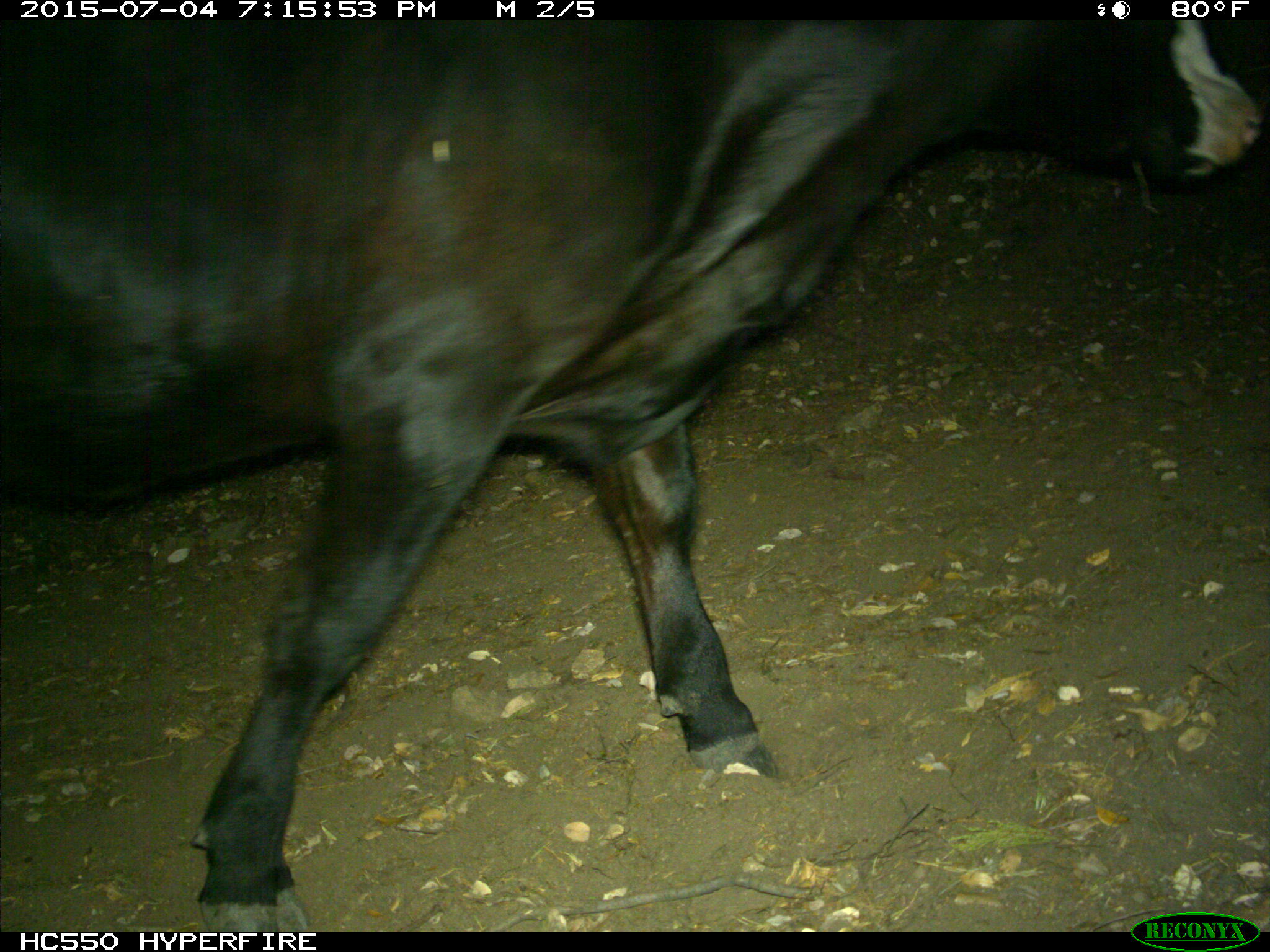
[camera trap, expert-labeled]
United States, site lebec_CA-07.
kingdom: Animalia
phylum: Chordata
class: Mammalia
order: Artiodactyla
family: Bovidae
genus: Bos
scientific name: Bos taurus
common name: domestic cow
Bos taurus (domestic cow).